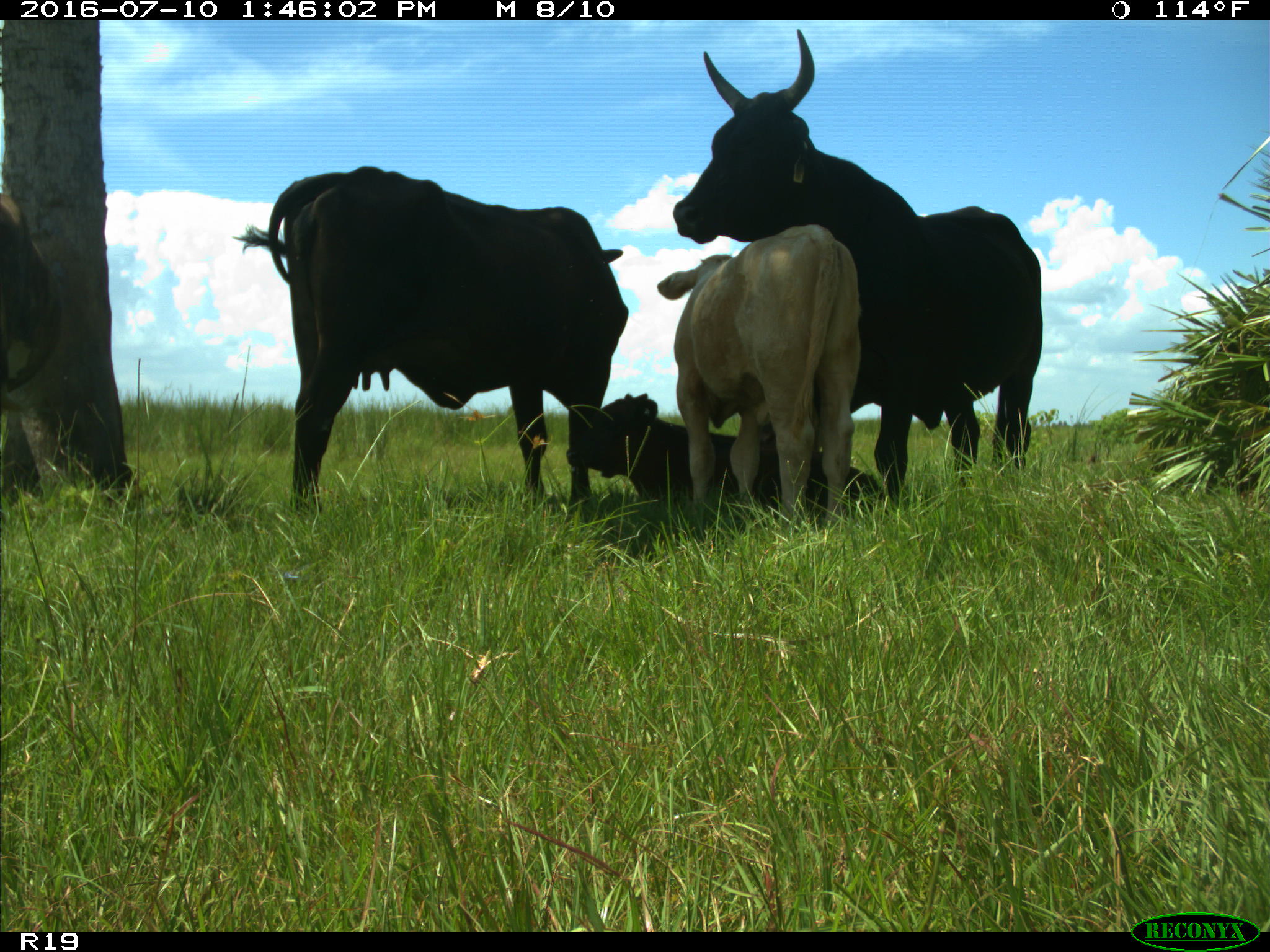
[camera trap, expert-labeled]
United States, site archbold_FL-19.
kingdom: Animalia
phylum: Chordata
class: Mammalia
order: Artiodactyla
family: Bovidae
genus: Bos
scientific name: Bos taurus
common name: domestic cow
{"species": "Bos taurus (domestic cow)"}